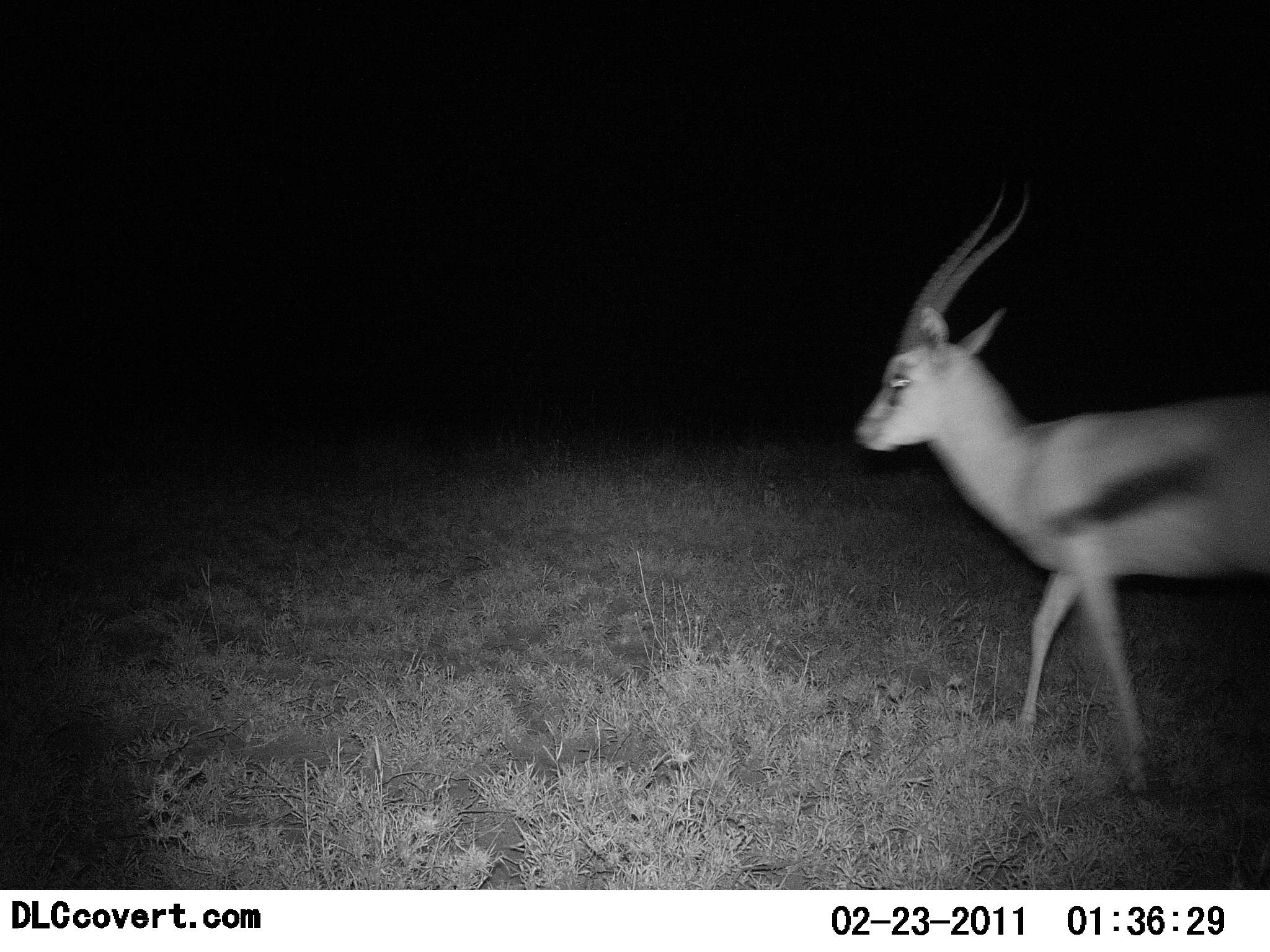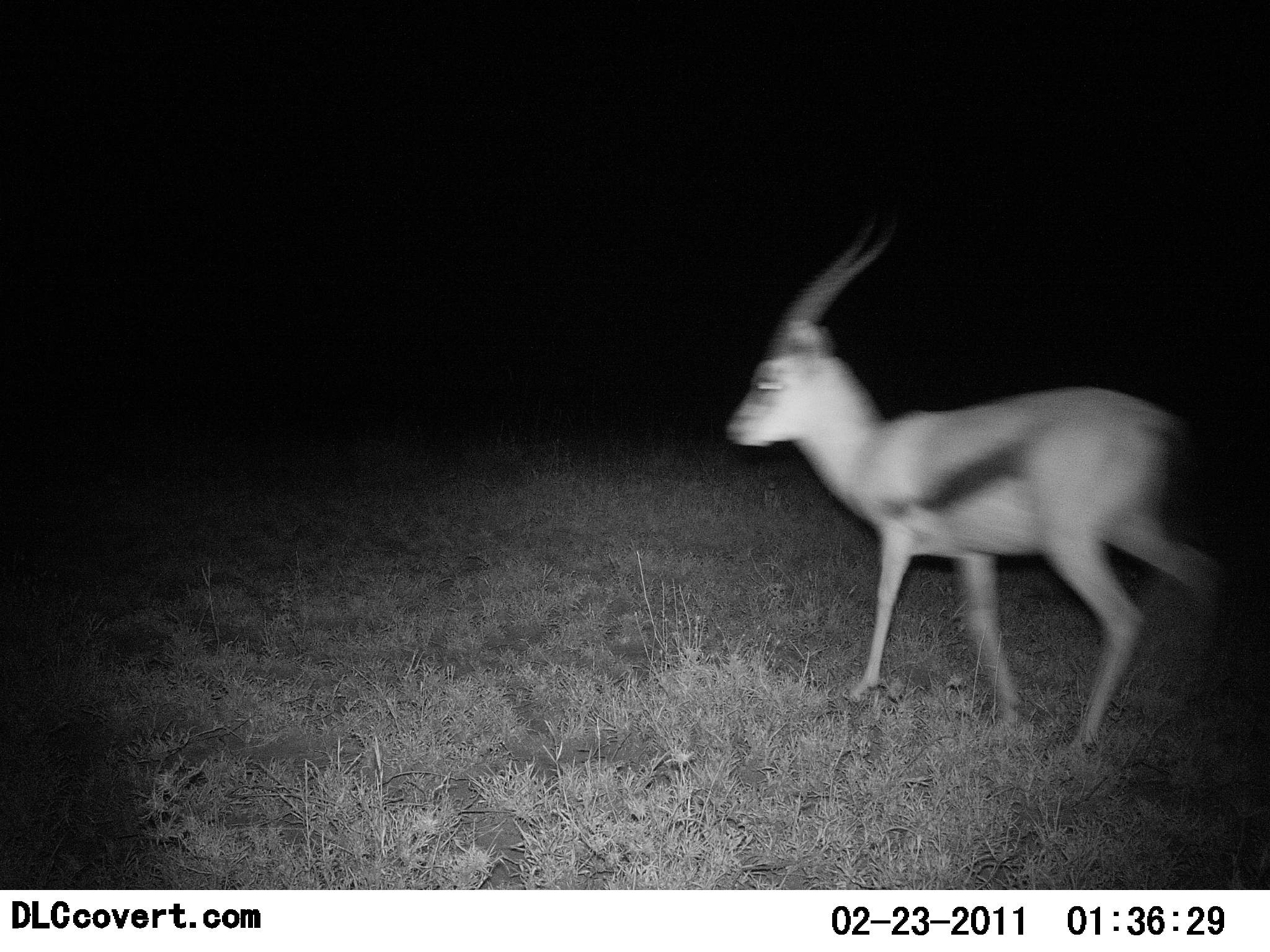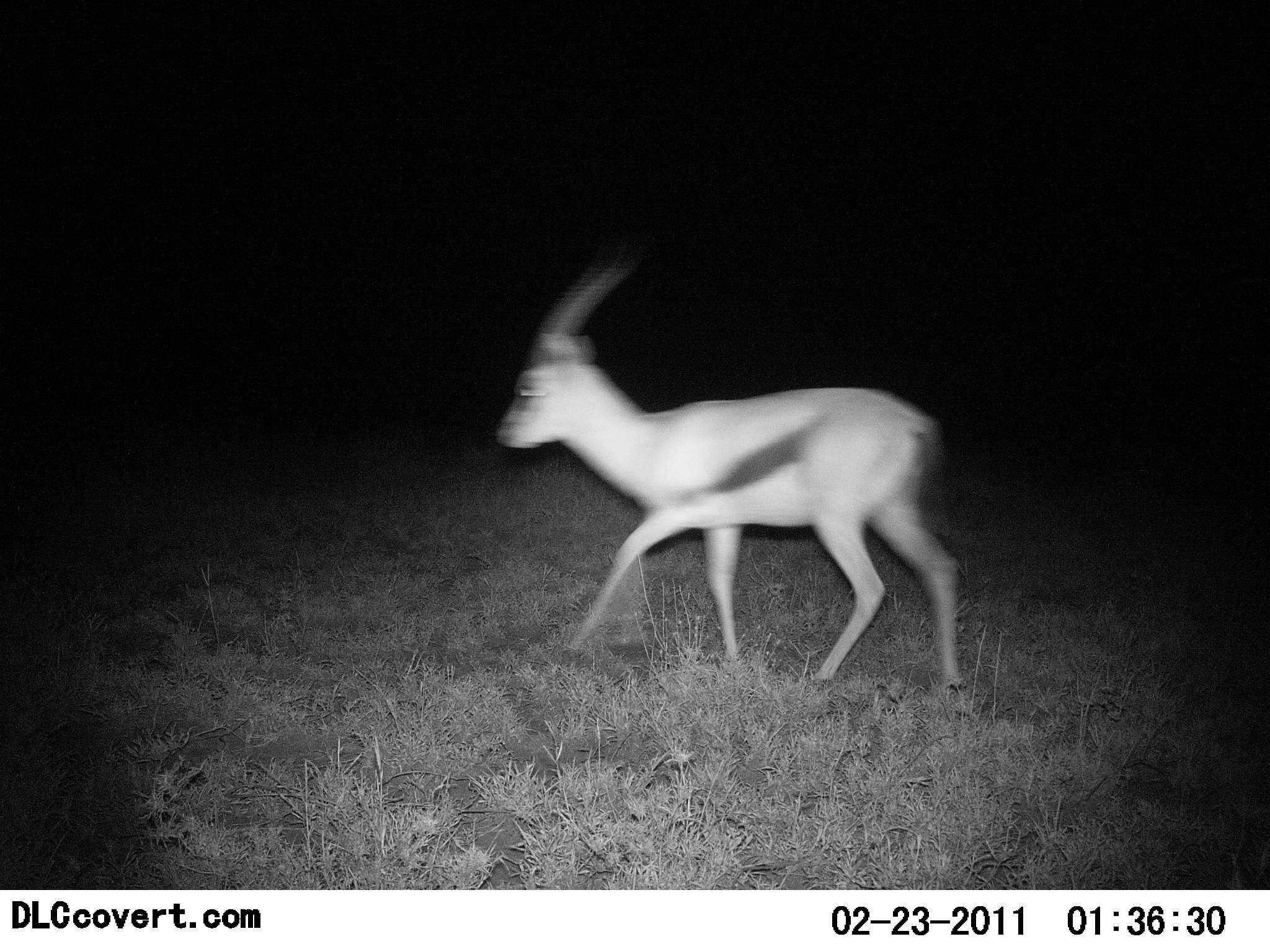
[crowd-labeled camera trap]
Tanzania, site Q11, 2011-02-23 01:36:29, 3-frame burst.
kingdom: Animalia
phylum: Chordata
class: Mammalia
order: Artiodactyla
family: Bovidae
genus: Eudorcas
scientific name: Eudorcas thomsonii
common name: thomson's gazelle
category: gazellethomsons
Gazellethomsons (thomson's gazelle) (Eudorcas thomsonii), count 1. Behavior (volunteer vote fractions): standing 0%, resting 0%, moving 100%, interacting 0%. Young present (vote fraction): 0%. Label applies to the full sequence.